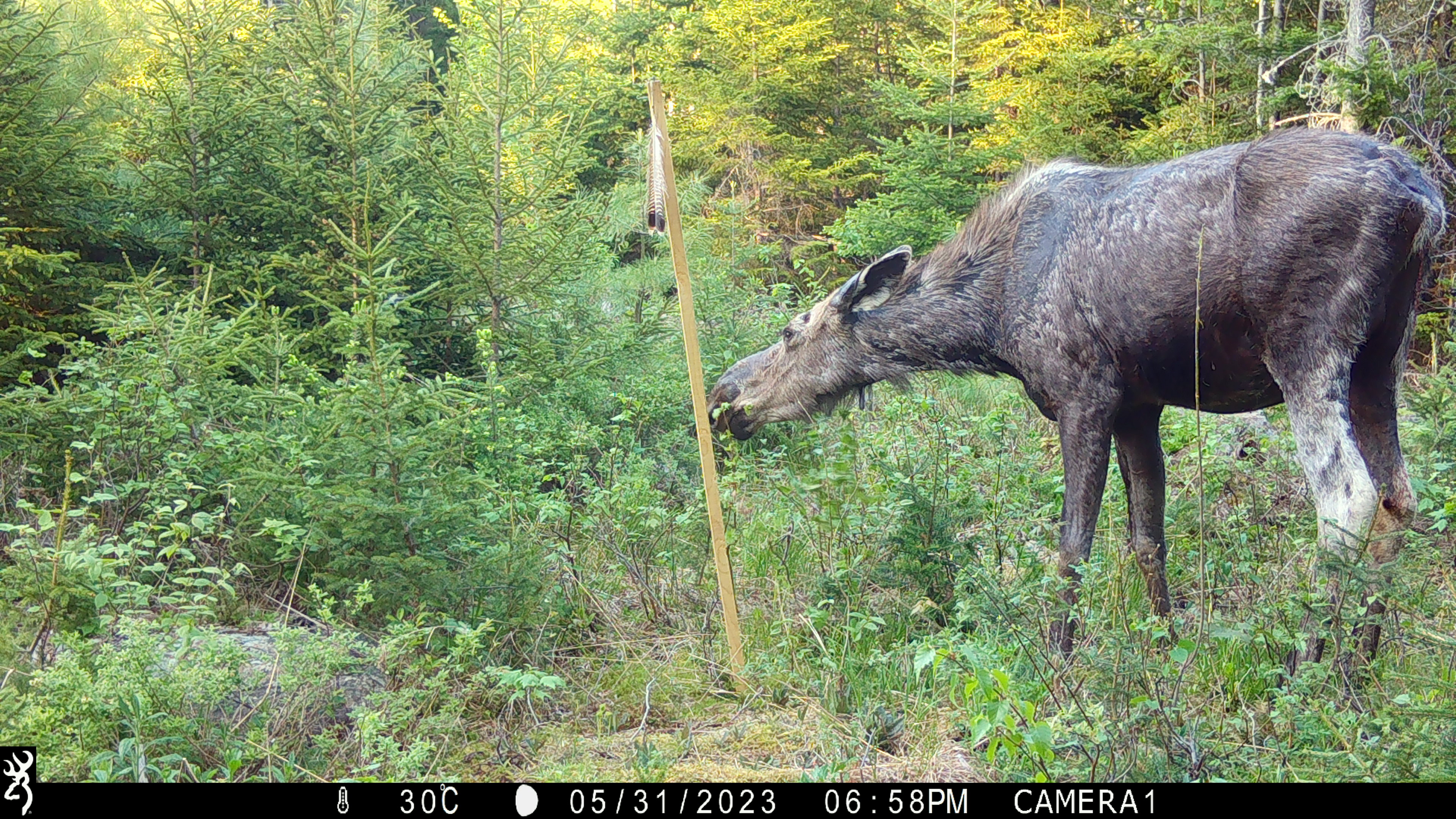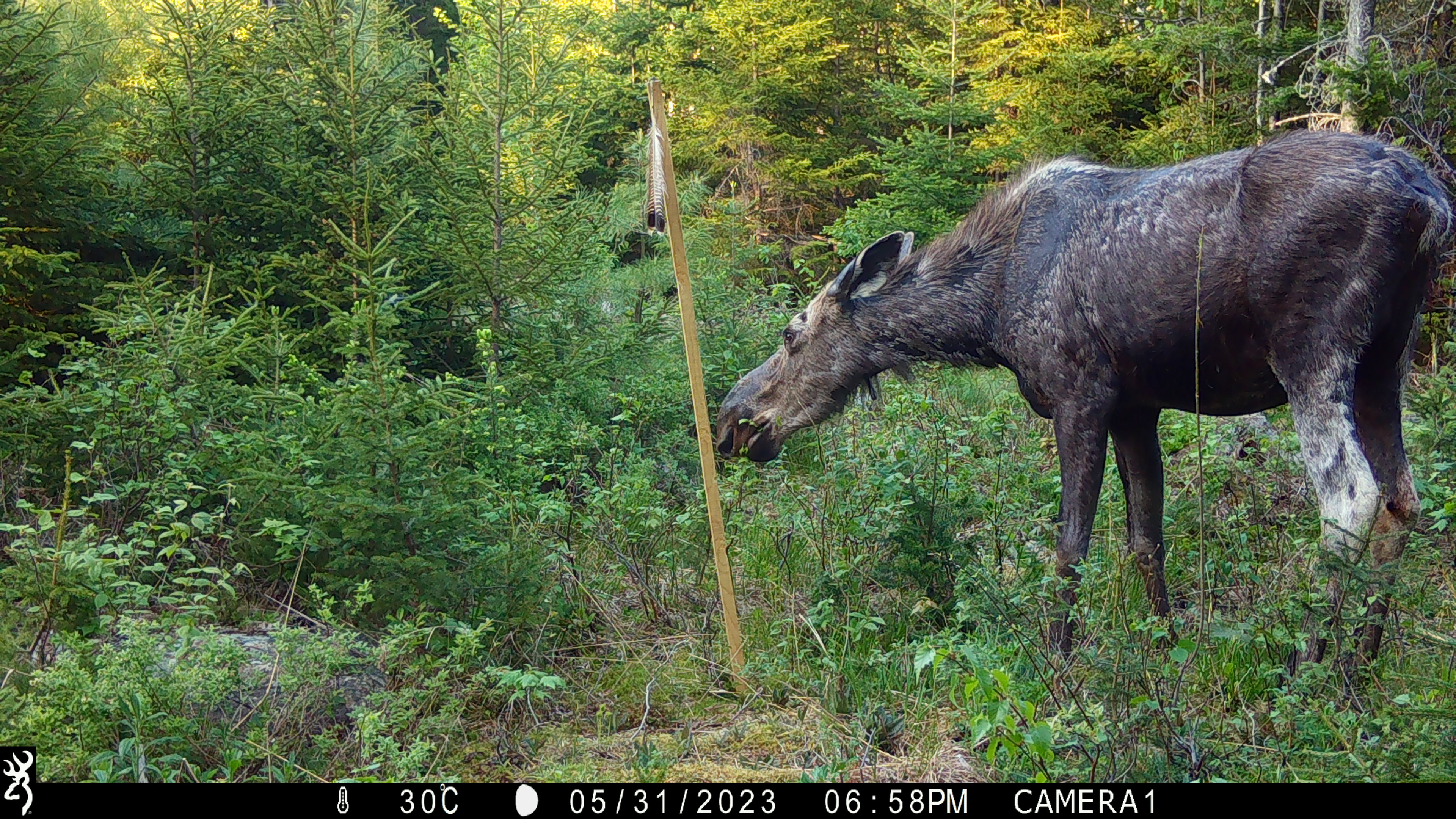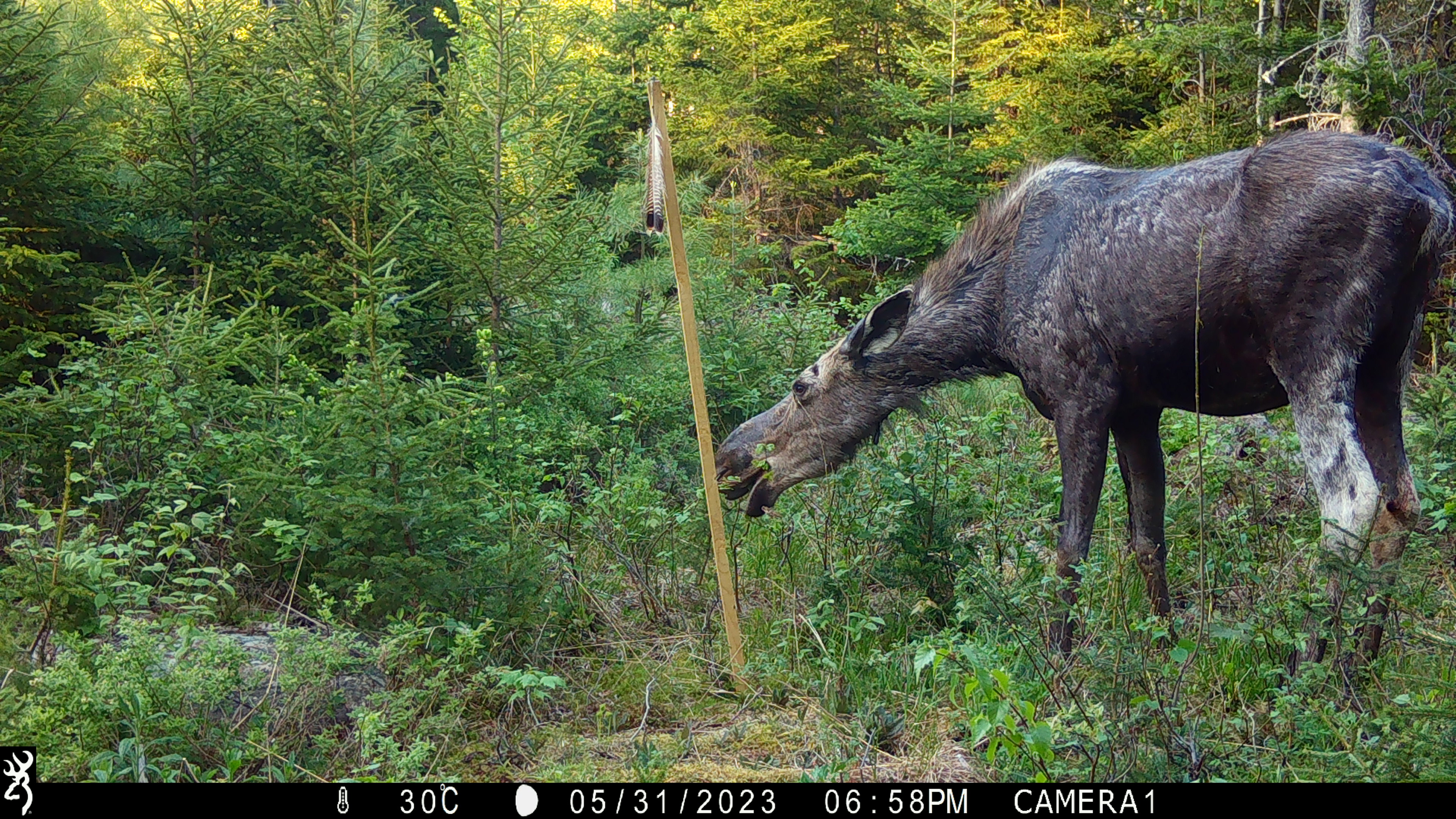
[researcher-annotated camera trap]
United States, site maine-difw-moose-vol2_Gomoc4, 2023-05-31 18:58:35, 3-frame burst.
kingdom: Animalia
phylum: Chordata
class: Mammalia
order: Artiodactyla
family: Cervidae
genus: Alces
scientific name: Alces alces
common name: moose